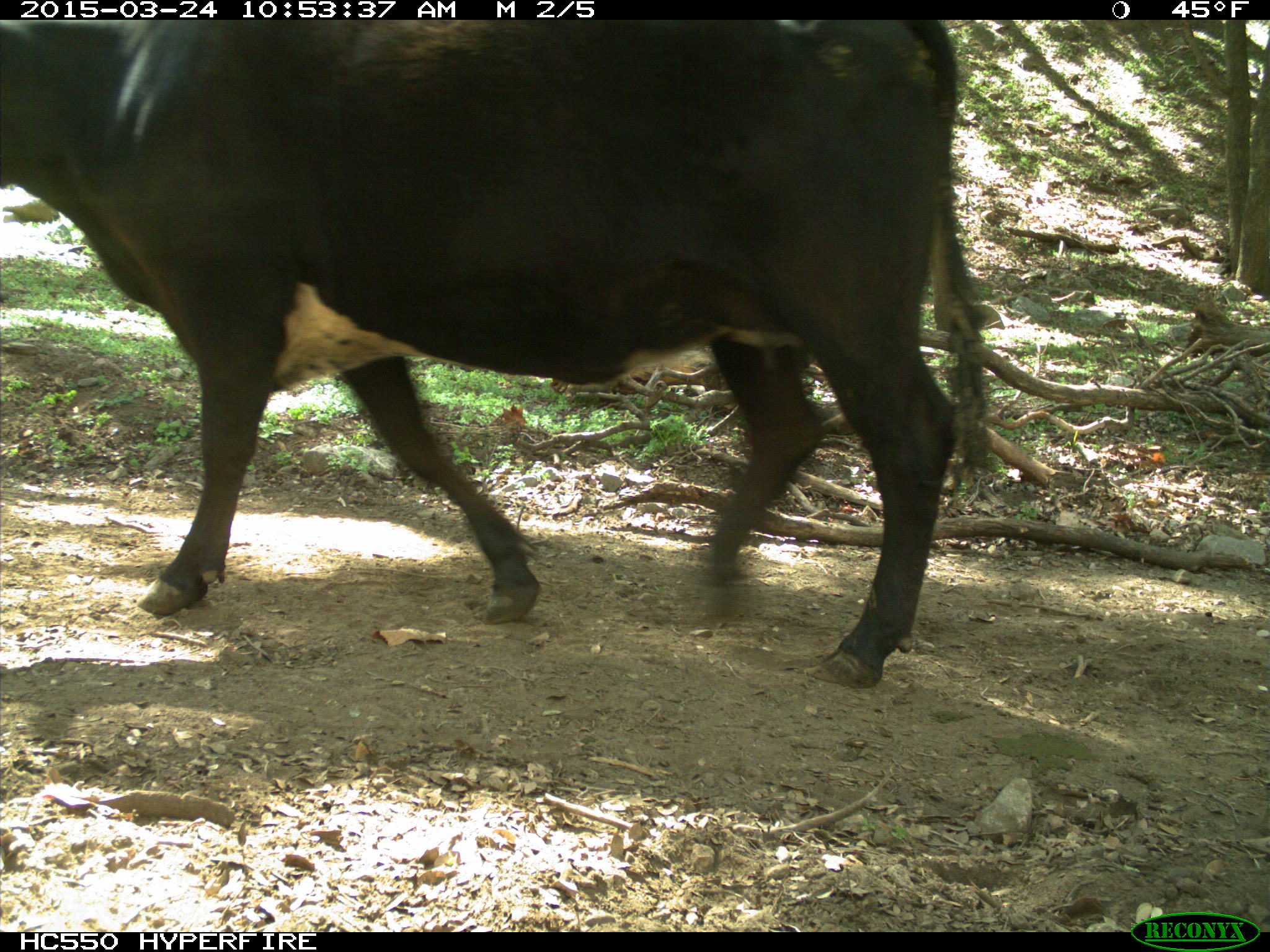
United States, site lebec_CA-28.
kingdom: Animalia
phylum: Chordata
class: Mammalia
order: Artiodactyla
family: Bovidae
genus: Bos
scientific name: Bos taurus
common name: domestic cow